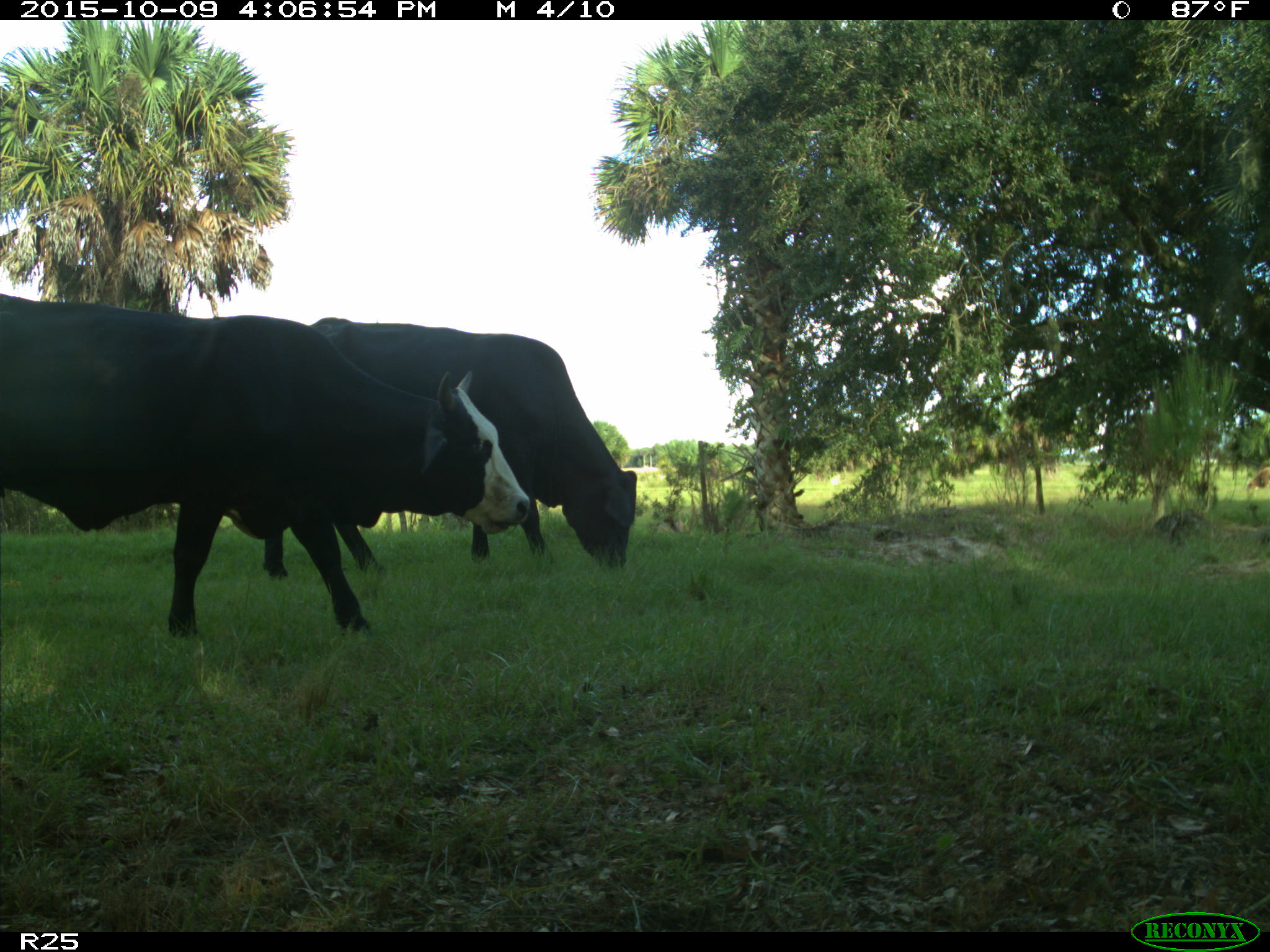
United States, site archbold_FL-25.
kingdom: Animalia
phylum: Chordata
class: Mammalia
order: Artiodactyla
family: Bovidae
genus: Bos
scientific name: Bos taurus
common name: domestic cow